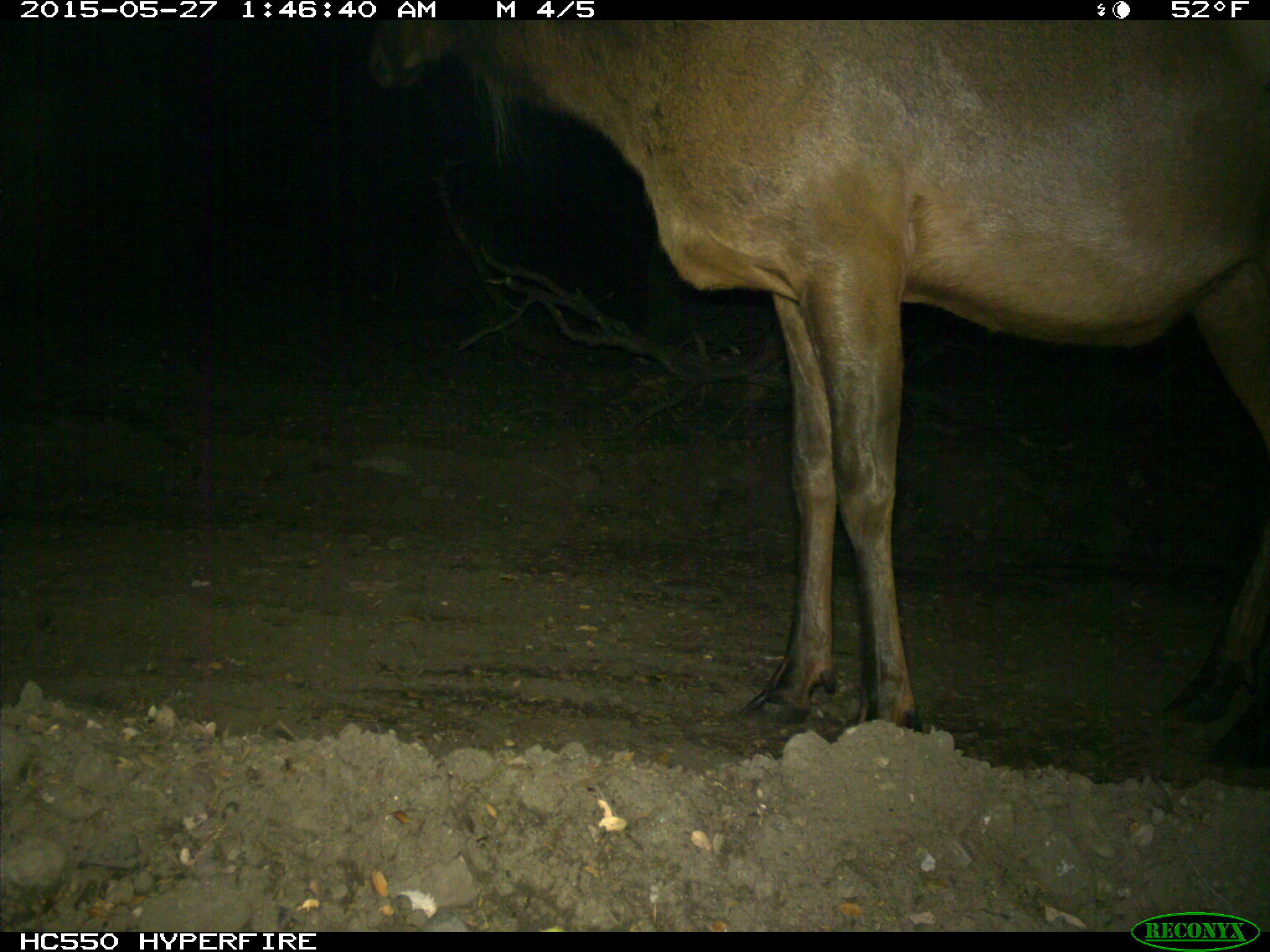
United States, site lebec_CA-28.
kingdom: Animalia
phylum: Chordata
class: Mammalia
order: Artiodactyla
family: Cervidae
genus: Cervus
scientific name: Cervus canadensis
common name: elk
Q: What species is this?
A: Cervus canadensis (elk).